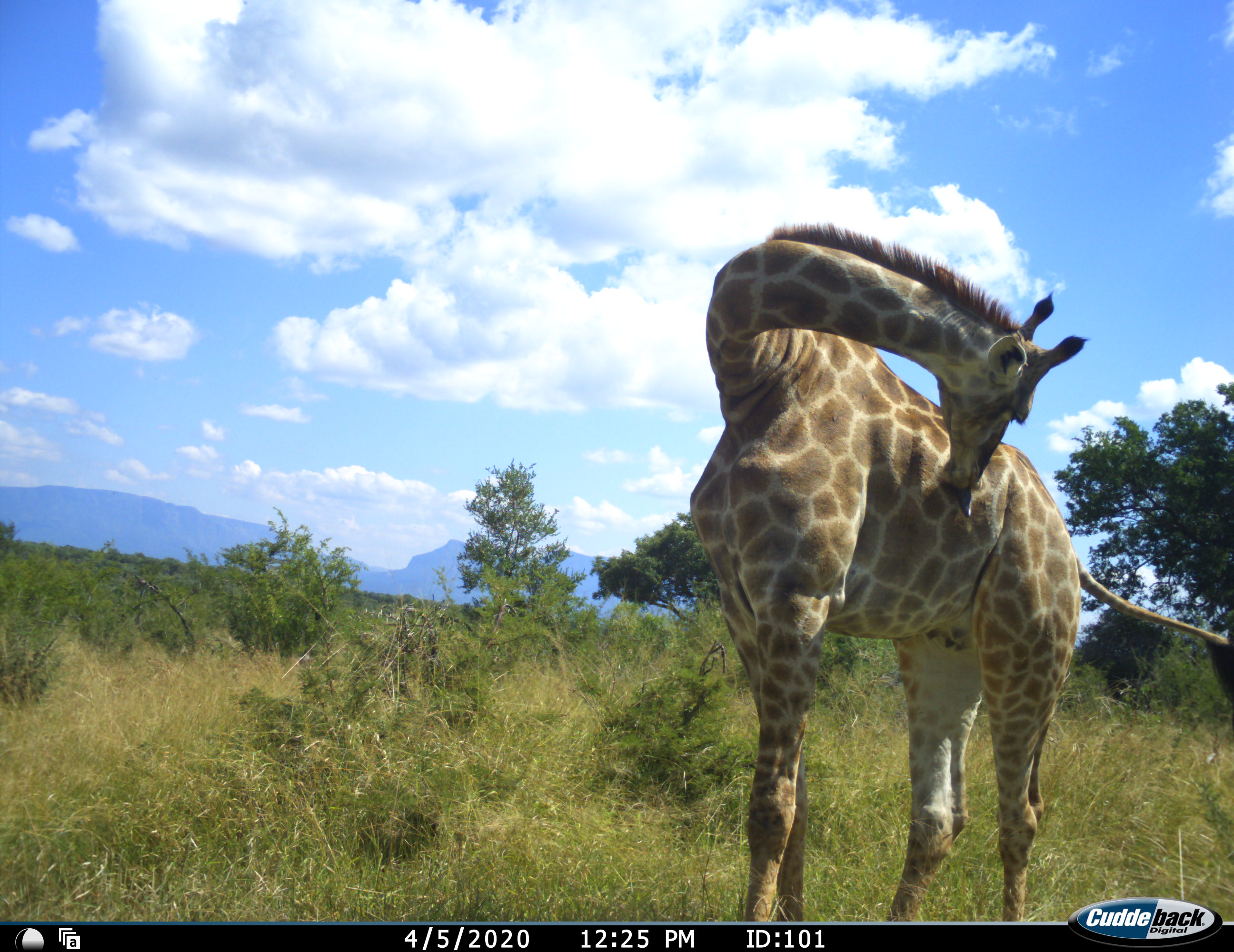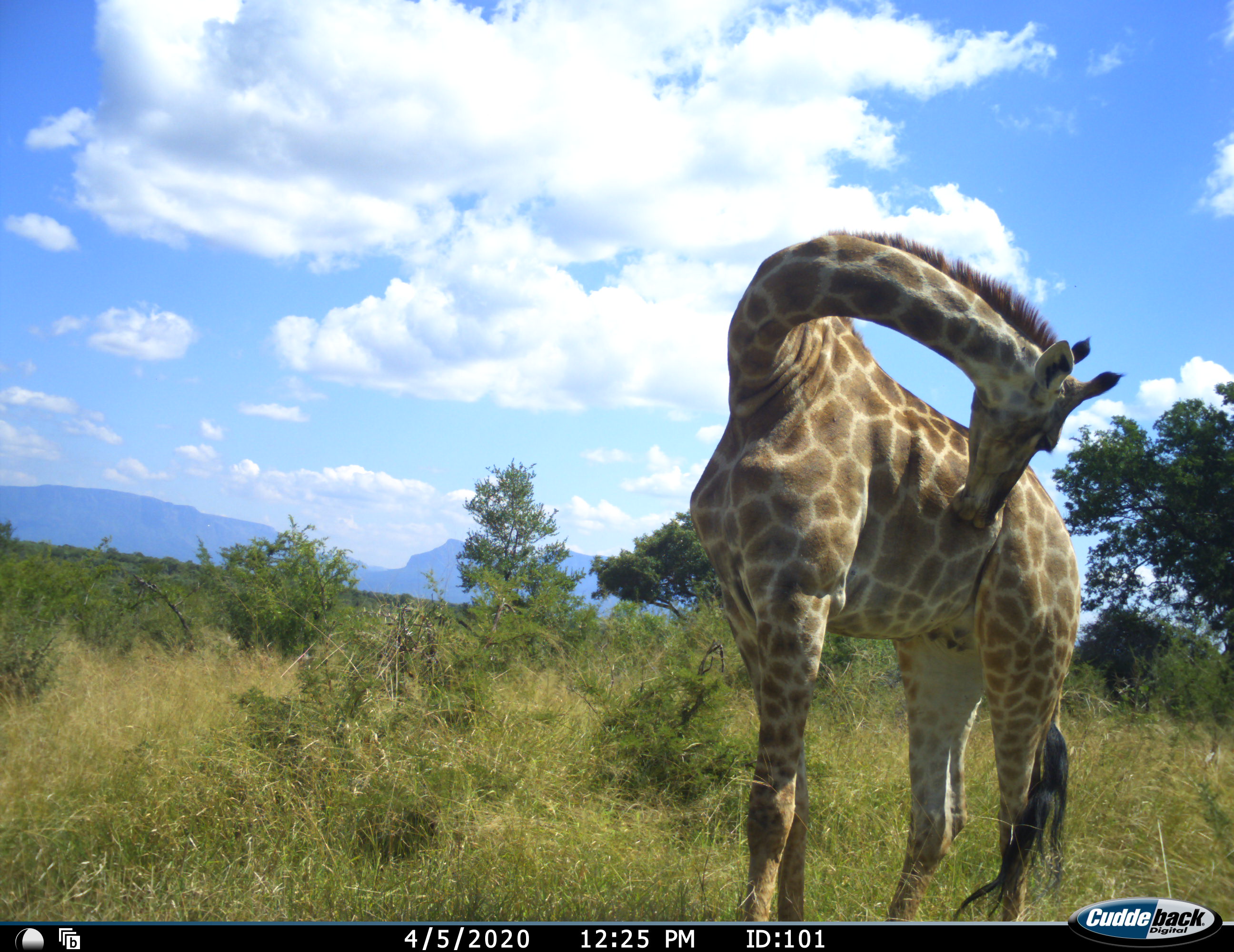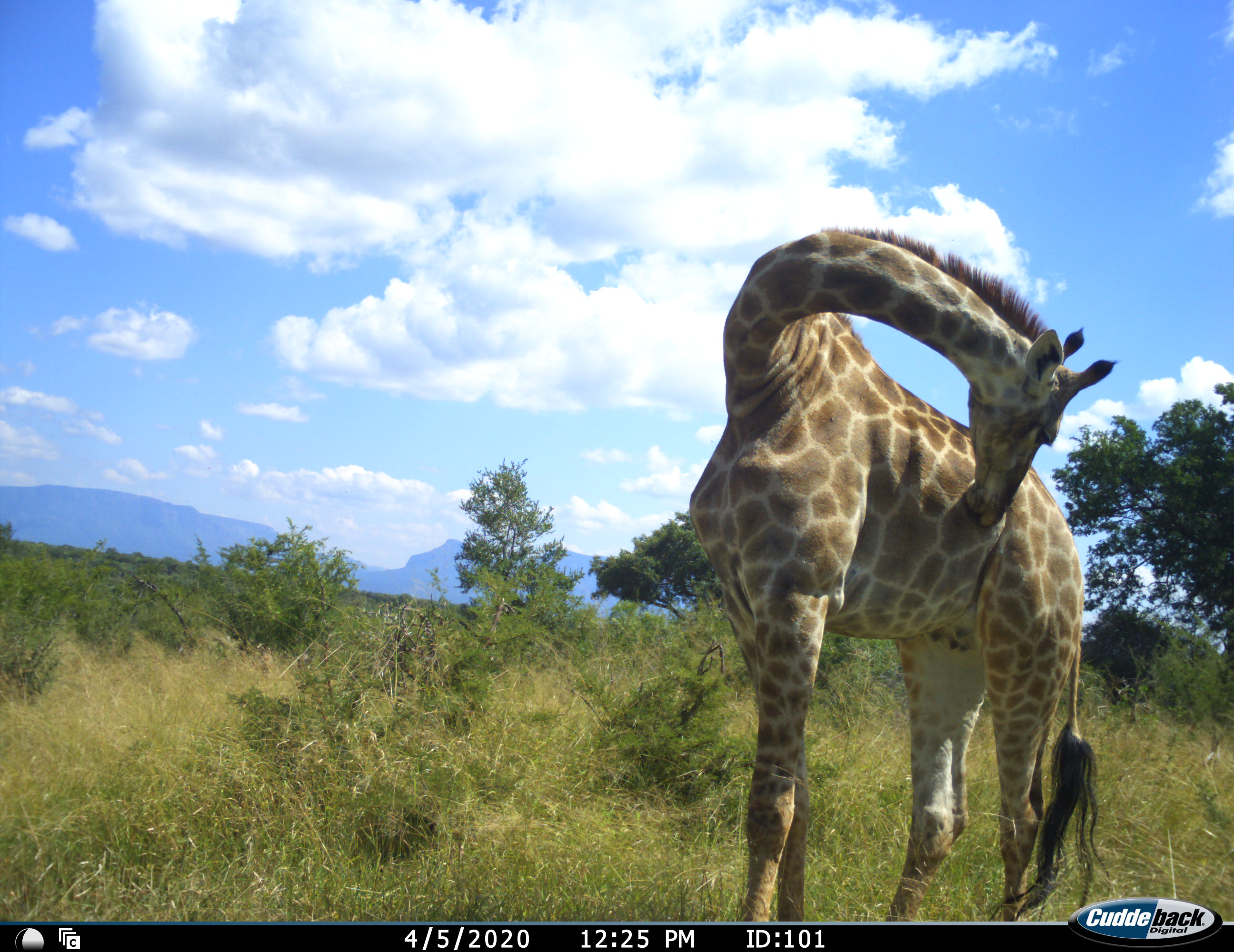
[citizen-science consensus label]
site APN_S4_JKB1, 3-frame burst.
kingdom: Animalia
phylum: Chordata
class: Mammalia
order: Artiodactyla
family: Giraffidae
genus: Giraffa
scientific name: Giraffa camelopardalis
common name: giraffe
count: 1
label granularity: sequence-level